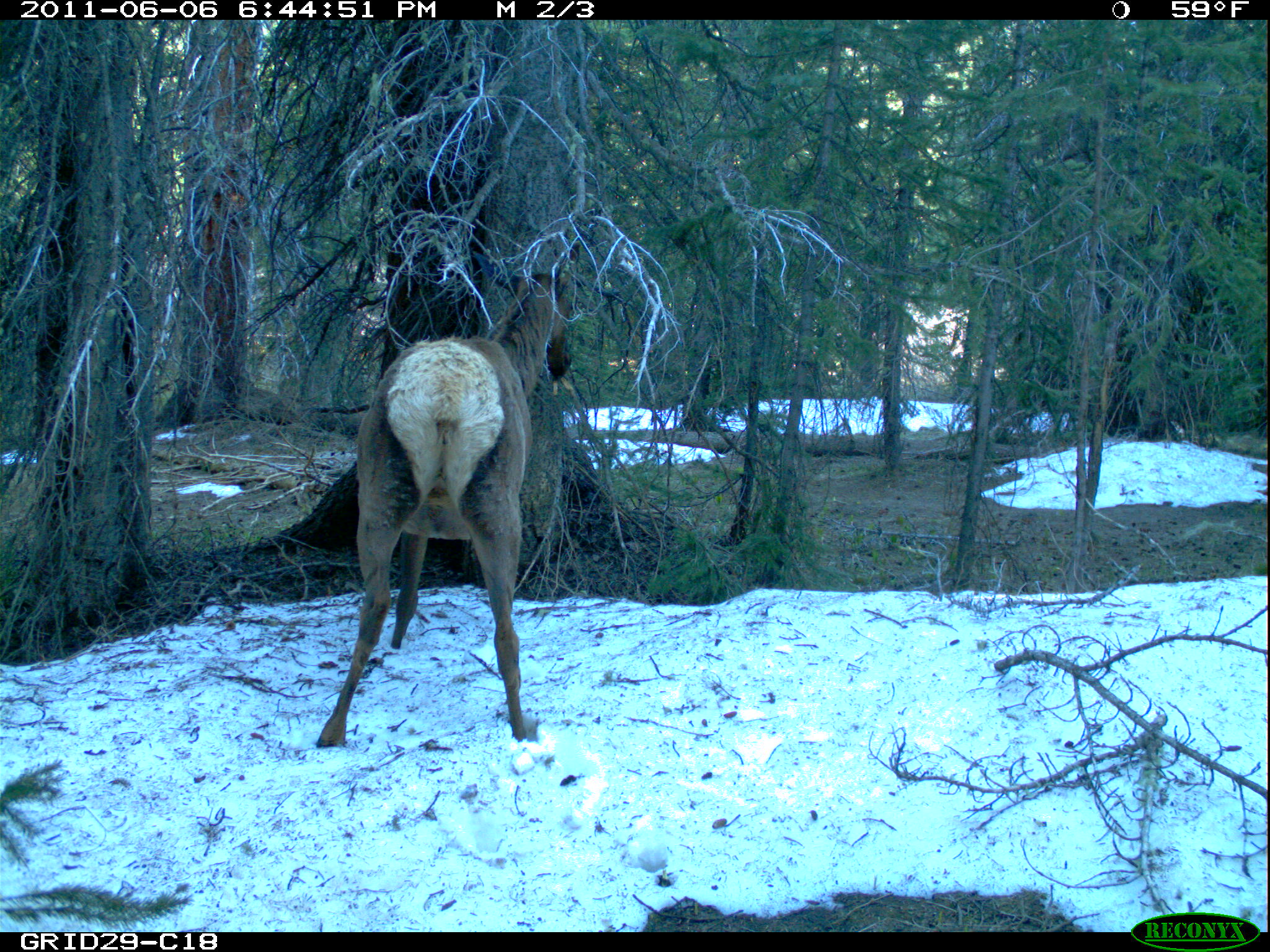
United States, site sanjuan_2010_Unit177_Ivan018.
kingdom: Animalia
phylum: Chordata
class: Mammalia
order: Artiodactyla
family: Cervidae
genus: Cervus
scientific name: Cervus elaphus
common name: red deer